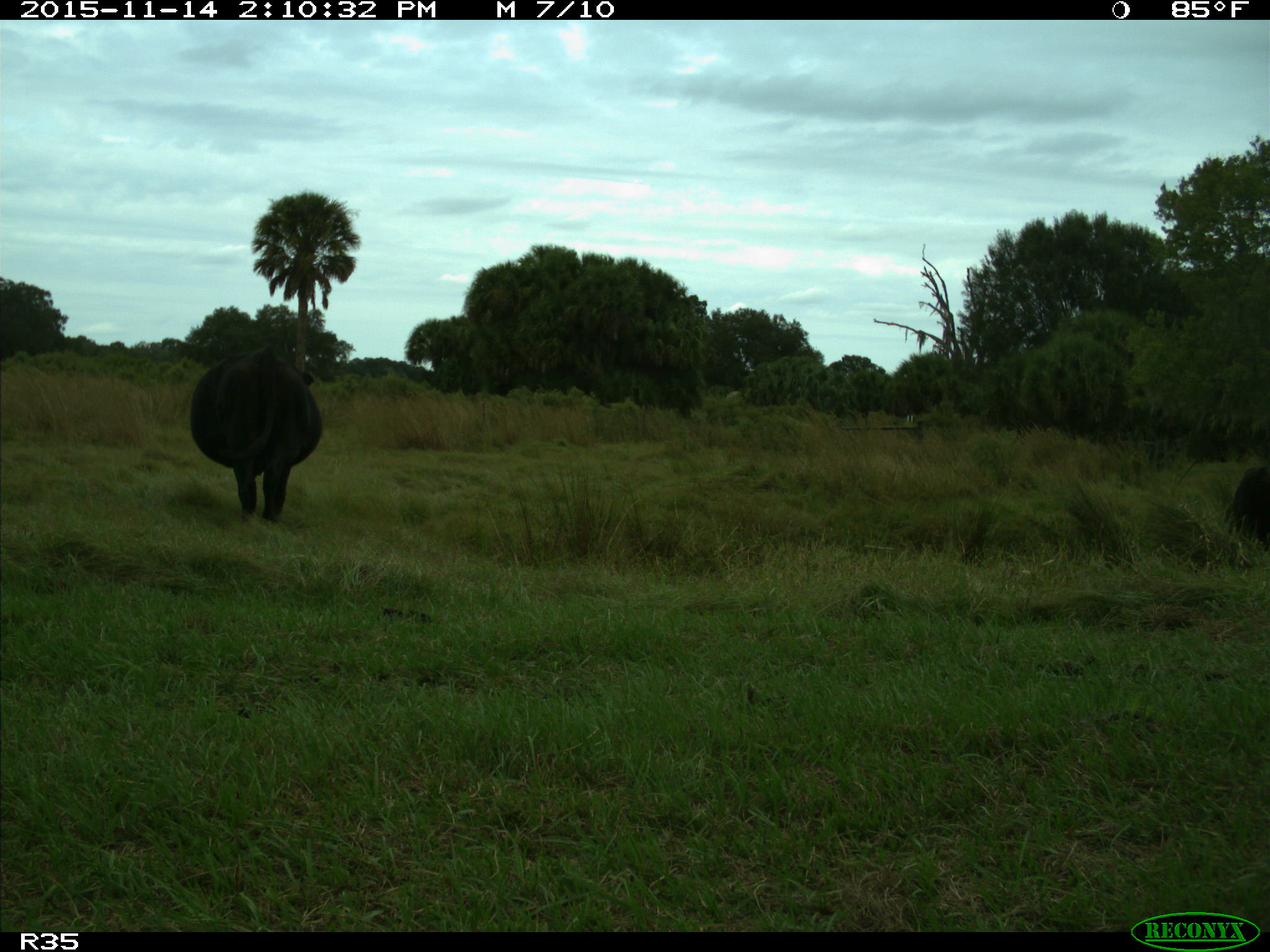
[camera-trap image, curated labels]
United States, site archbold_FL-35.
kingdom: Animalia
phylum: Chordata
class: Mammalia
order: Artiodactyla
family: Bovidae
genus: Bos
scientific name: Bos taurus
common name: domestic cow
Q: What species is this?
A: Bos taurus (domestic cow).